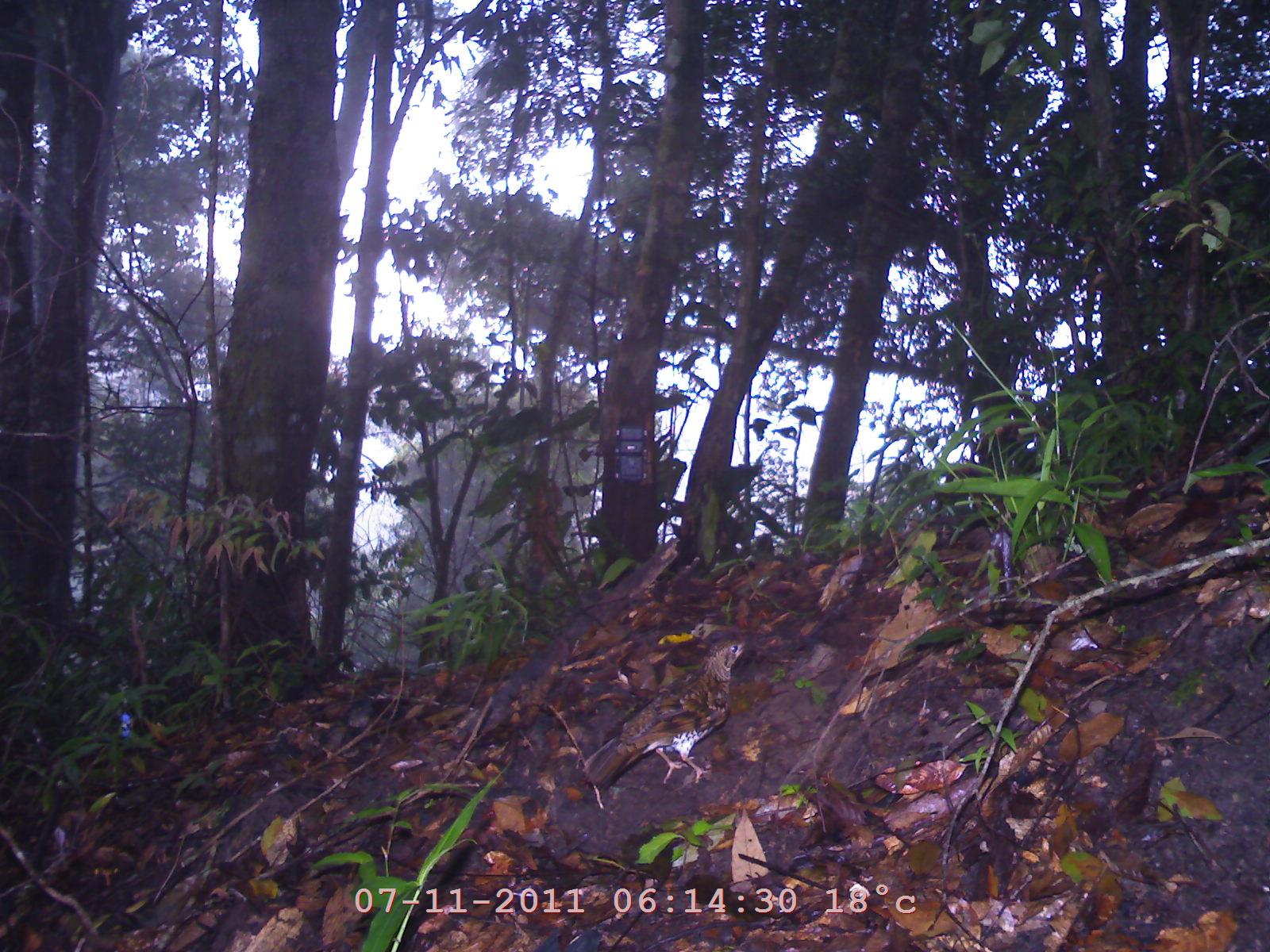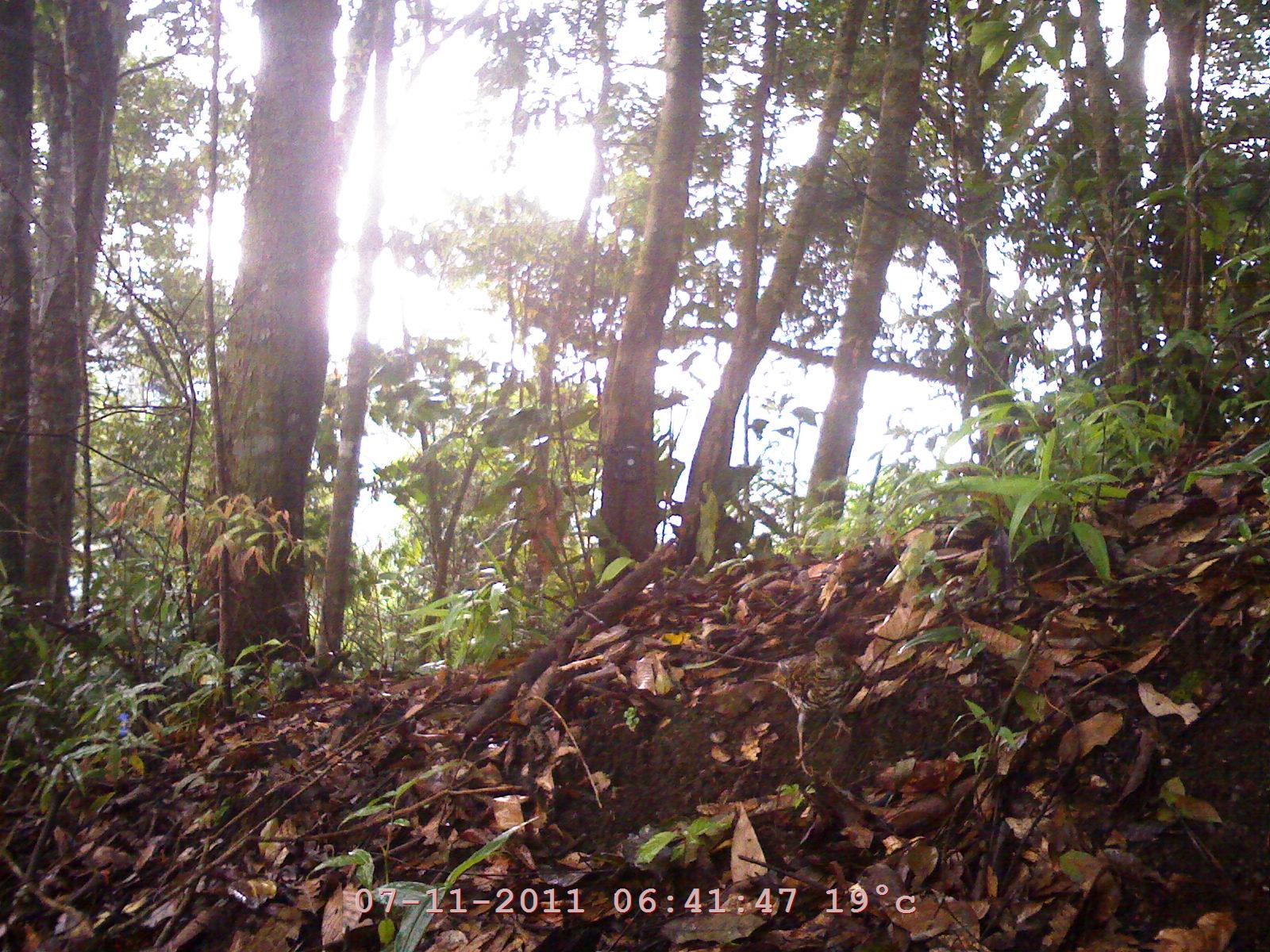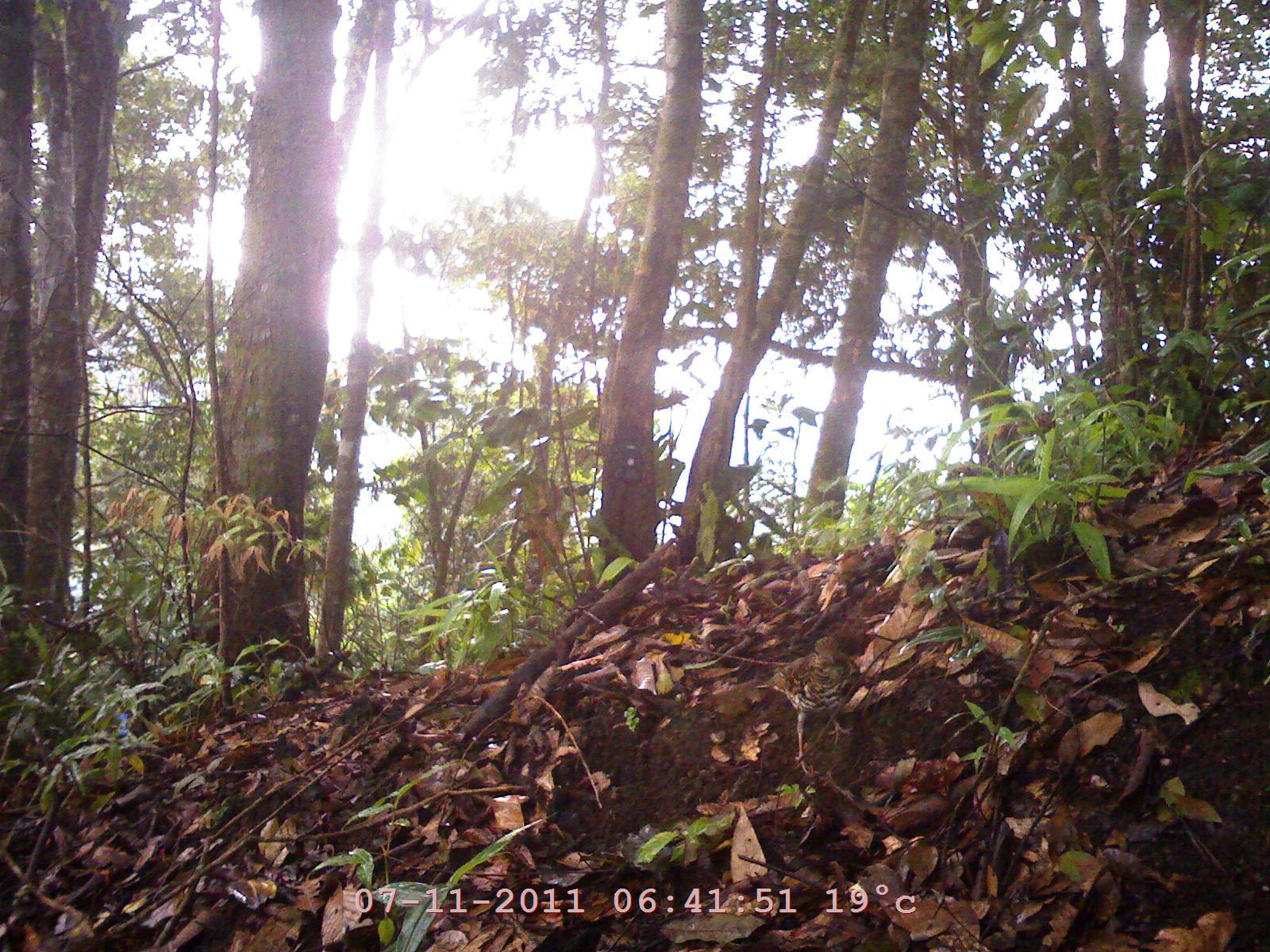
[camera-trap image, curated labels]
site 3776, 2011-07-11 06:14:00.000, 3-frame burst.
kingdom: Animalia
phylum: Chordata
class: Aves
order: Piciformes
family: Picidae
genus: Jynx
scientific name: Jynx torquilla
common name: eurasian wryneck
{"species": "Jynx torquilla (eurasian wryneck)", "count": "1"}